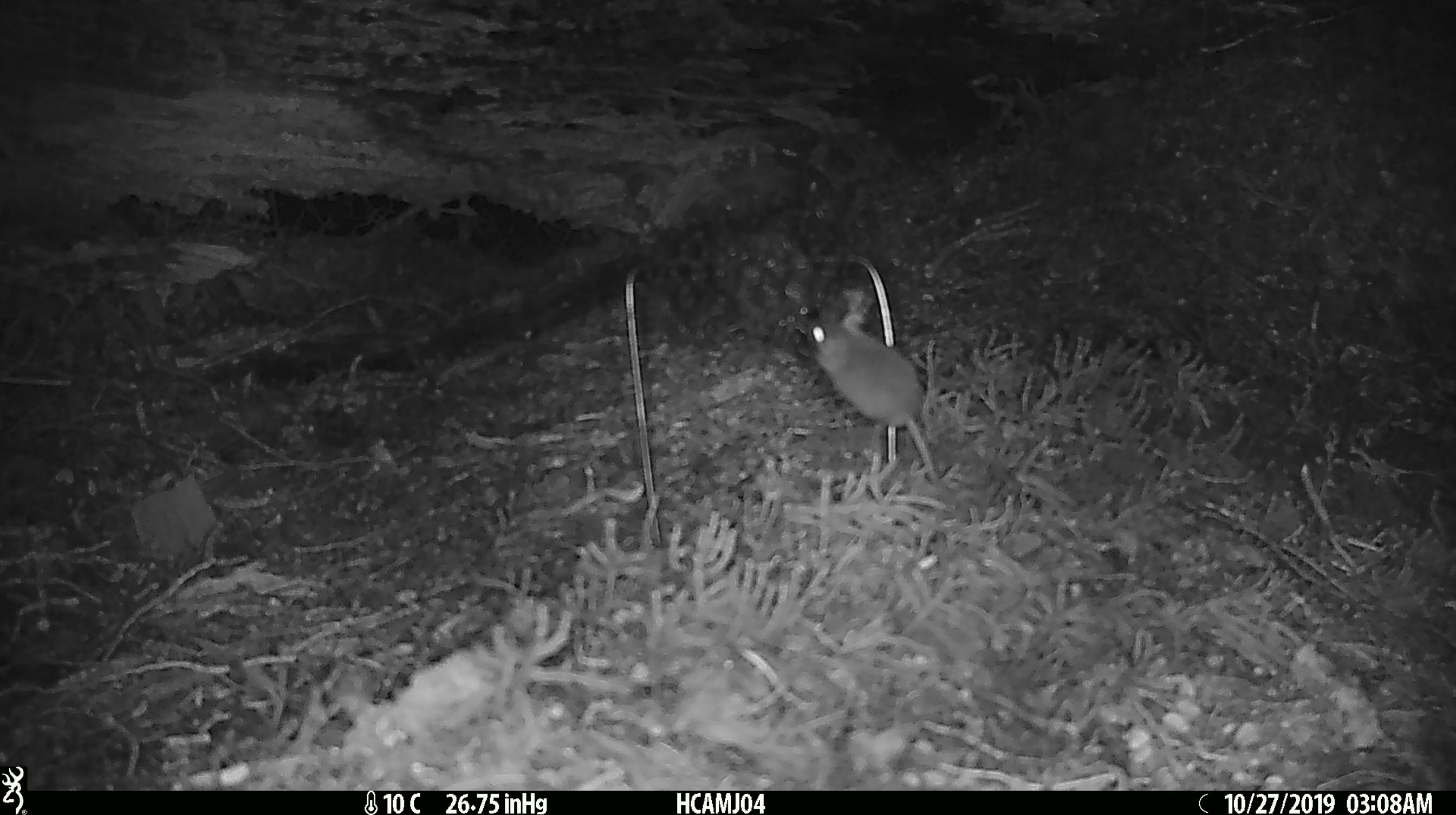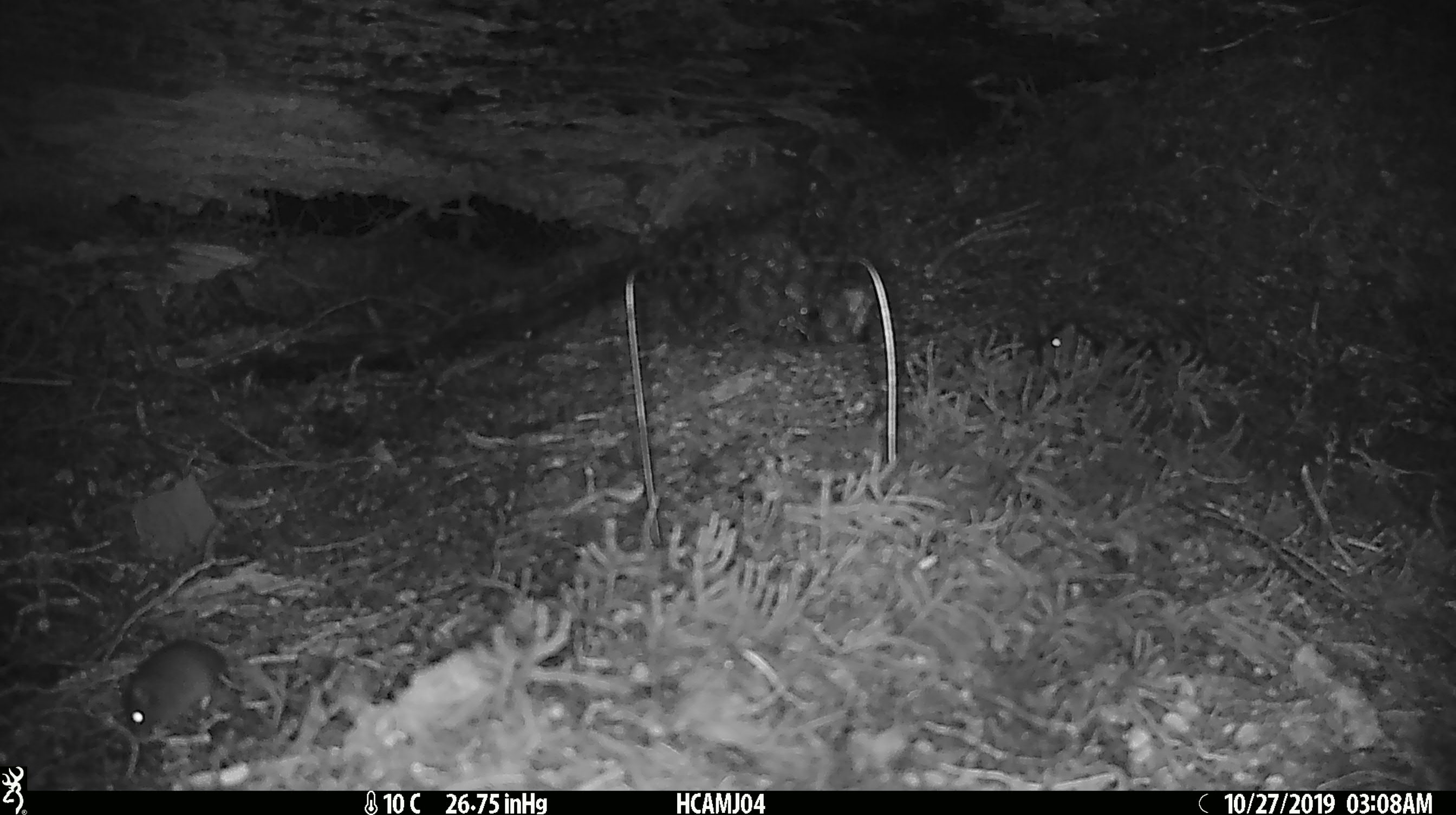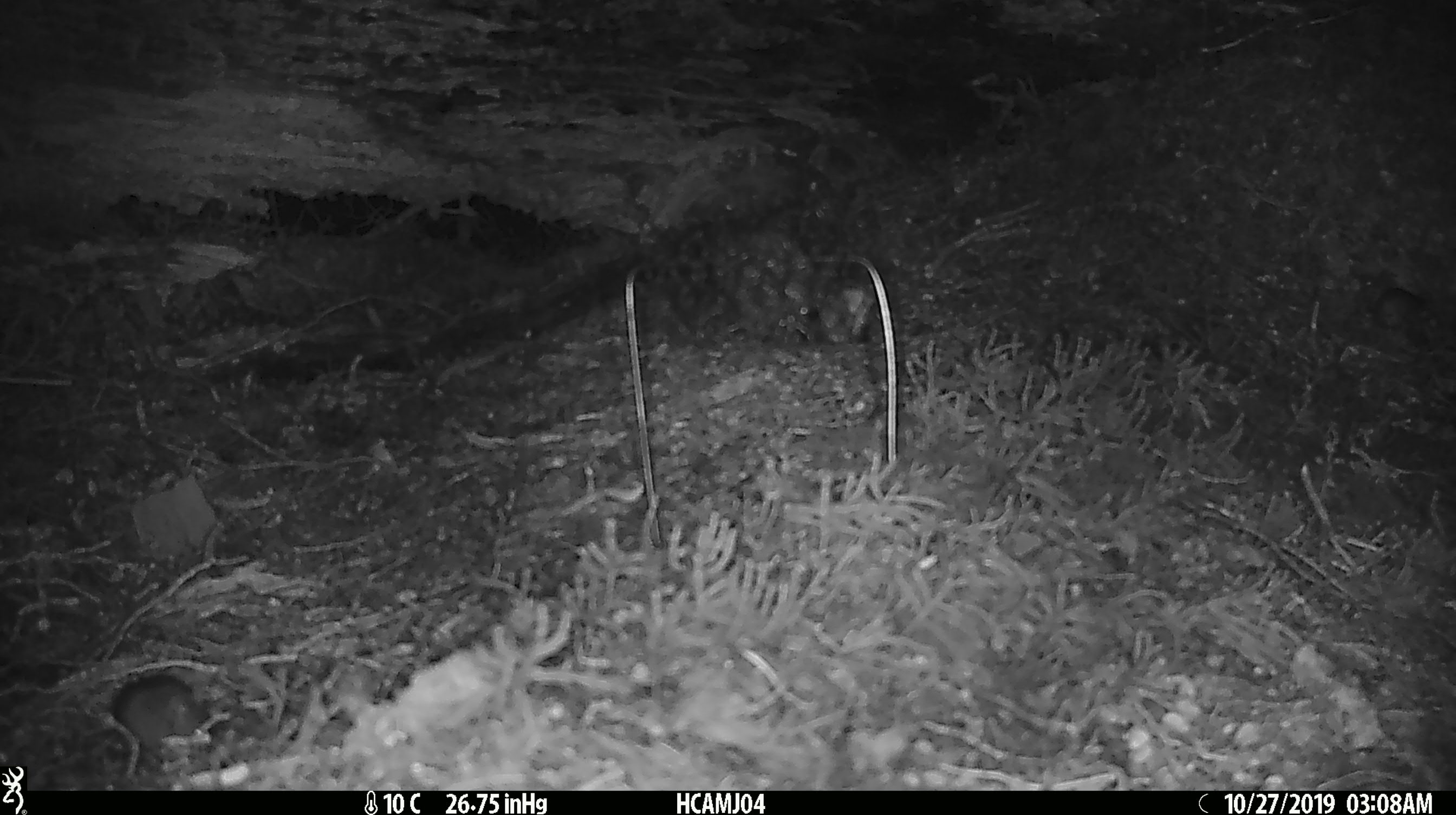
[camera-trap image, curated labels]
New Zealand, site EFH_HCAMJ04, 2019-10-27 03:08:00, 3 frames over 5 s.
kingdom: Animalia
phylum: Chordata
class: Mammalia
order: Rodentia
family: Muridae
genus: Mus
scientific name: Mus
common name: mouse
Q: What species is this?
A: Mouse (Mus).